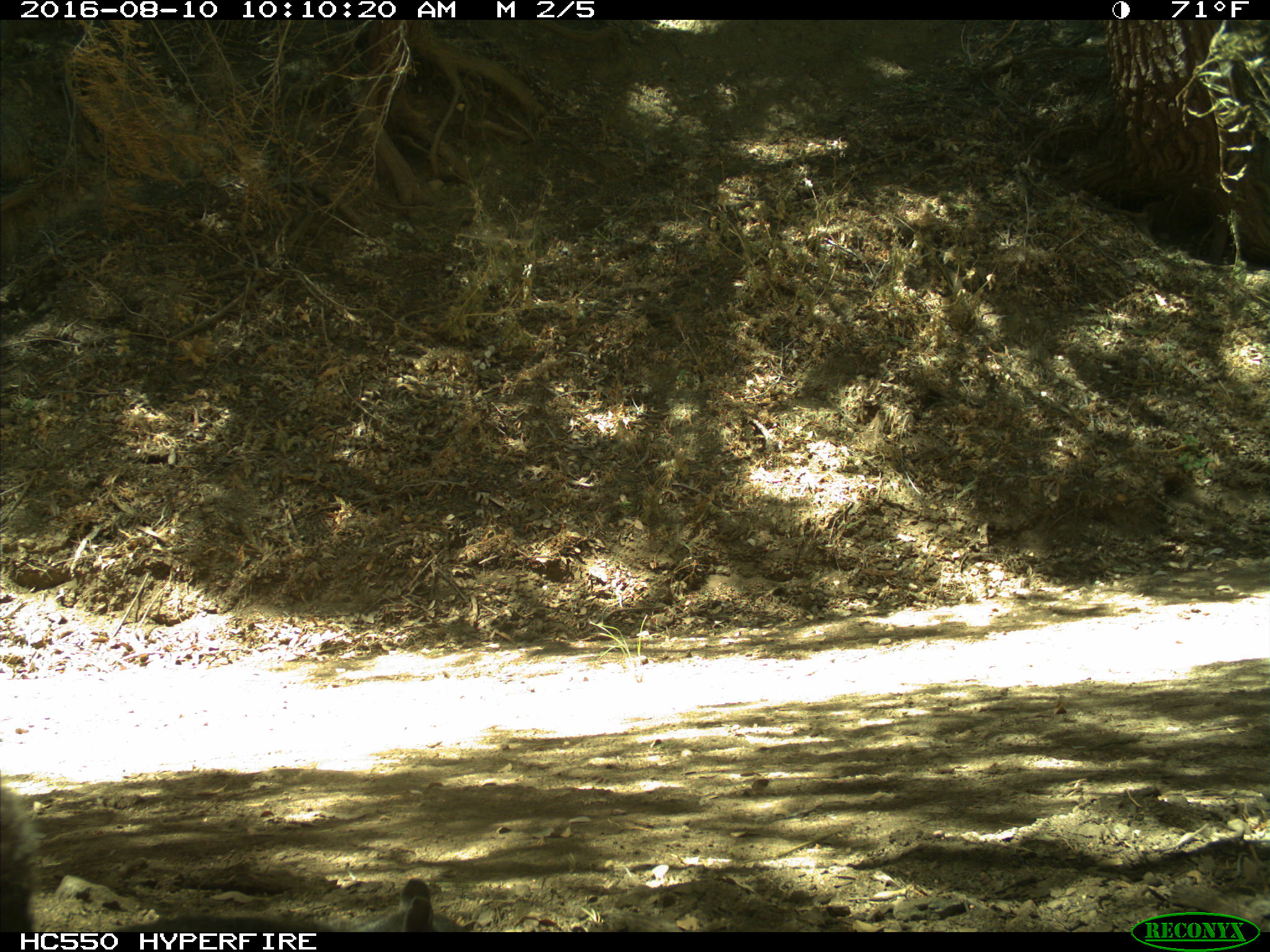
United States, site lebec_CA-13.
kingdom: Animalia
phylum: Chordata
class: Mammalia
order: Rodentia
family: Sciuridae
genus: Sciurus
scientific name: Sciurus carolinensis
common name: eastern gray squirrel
Sciurus carolinensis (eastern gray squirrel).